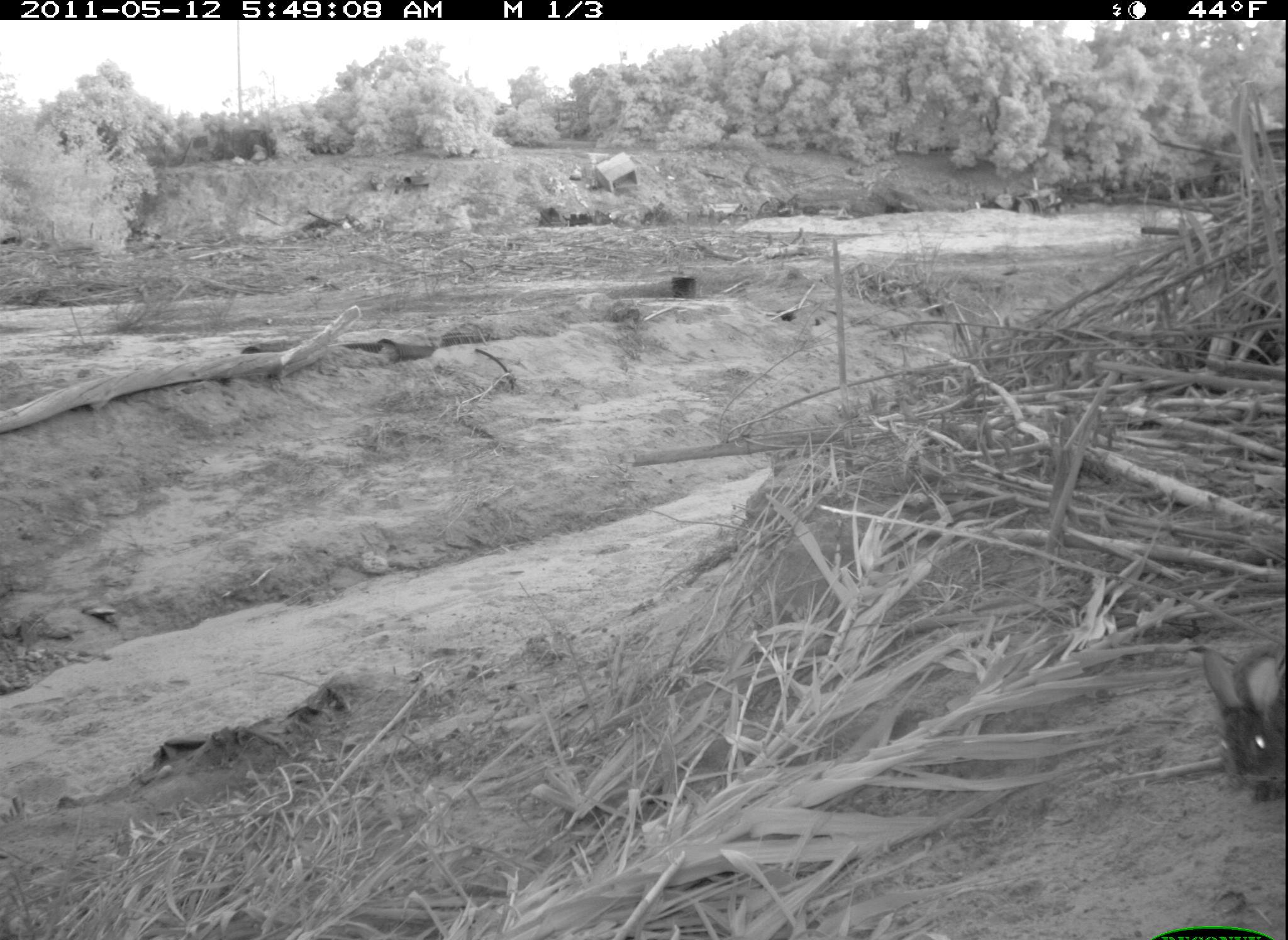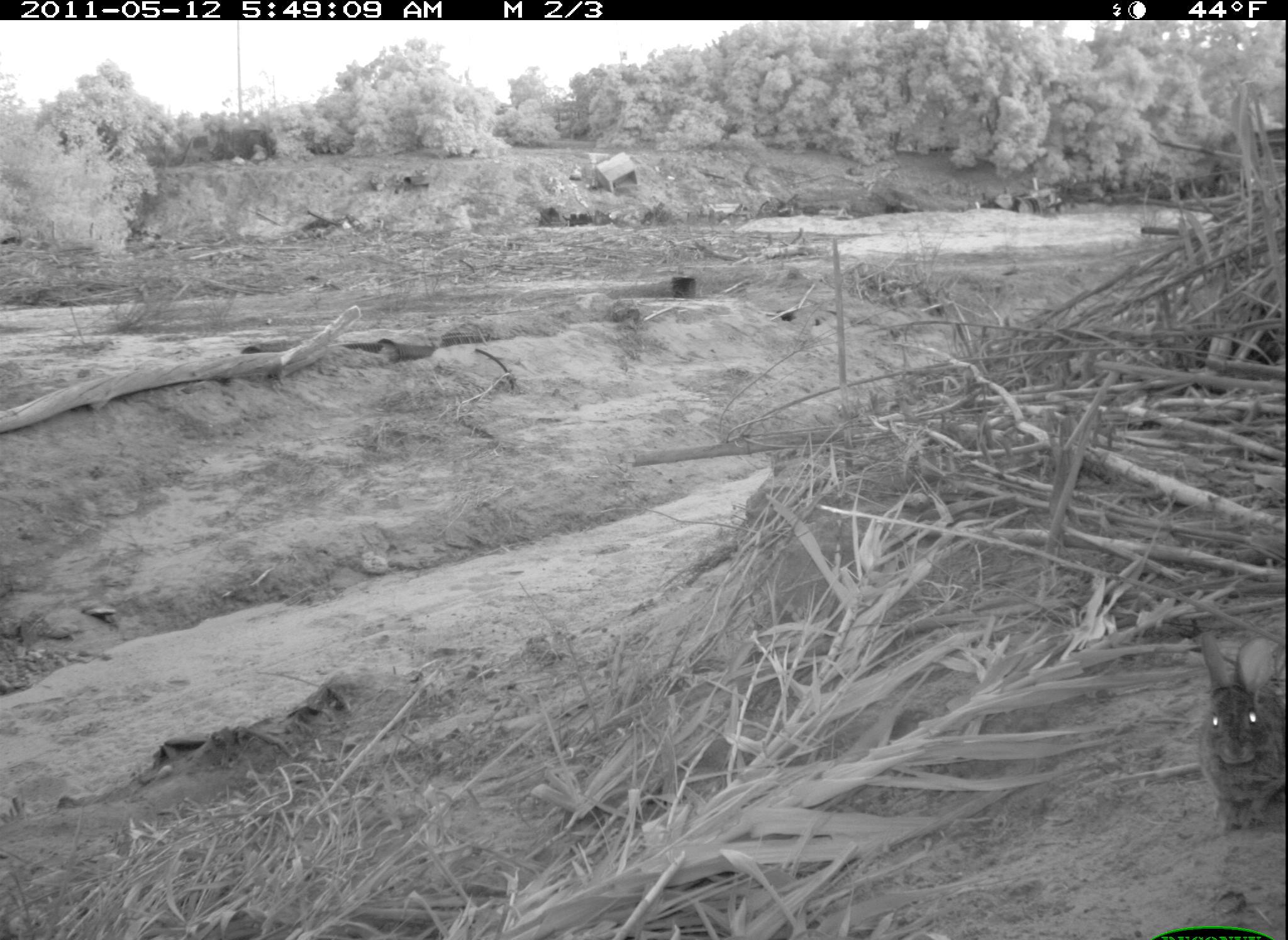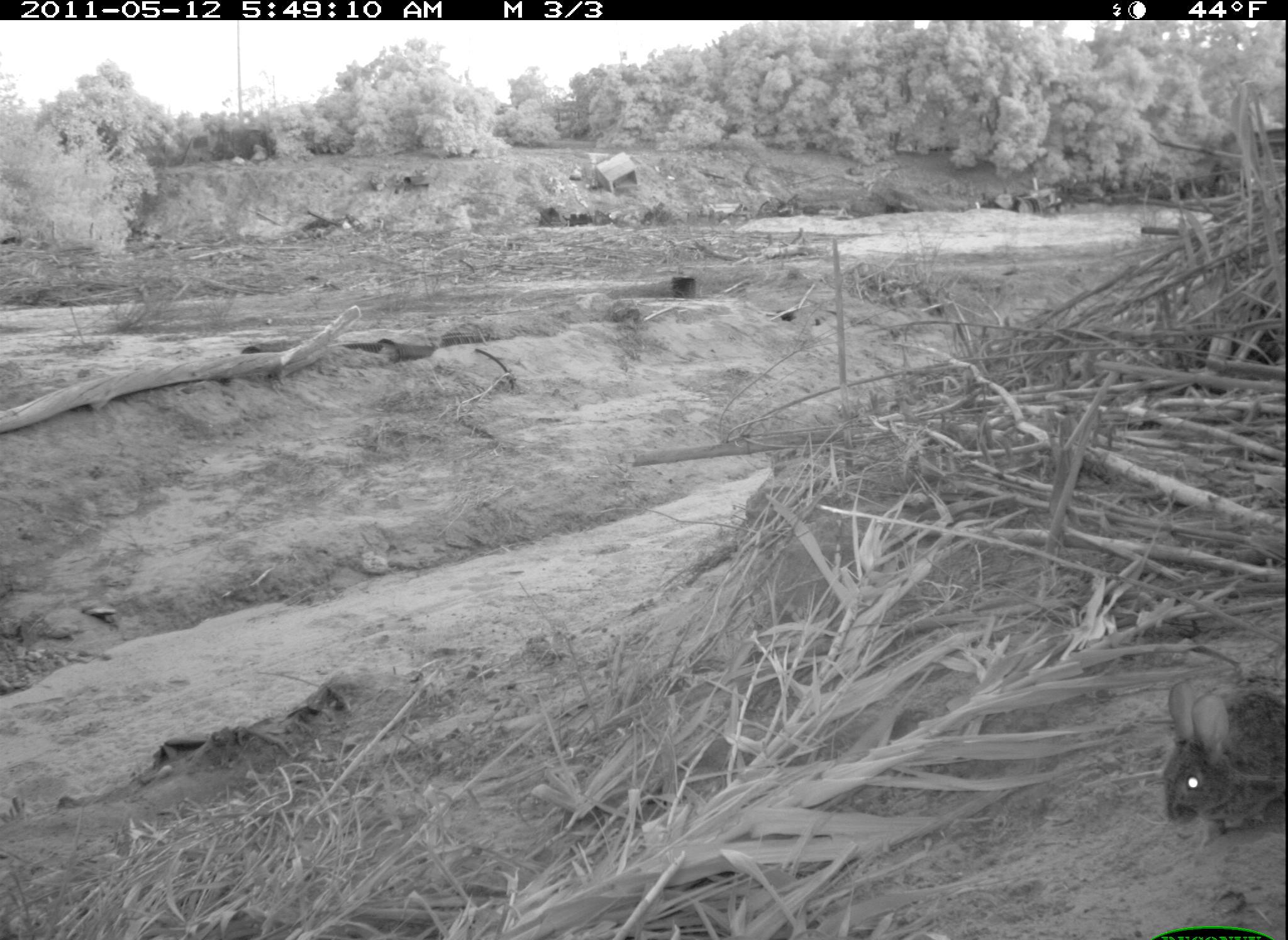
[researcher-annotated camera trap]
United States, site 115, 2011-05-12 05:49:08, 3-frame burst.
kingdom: Animalia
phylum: Chordata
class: Mammalia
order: Lagomorpha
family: Leporidae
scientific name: Leporidae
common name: rabbits and hares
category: rabbit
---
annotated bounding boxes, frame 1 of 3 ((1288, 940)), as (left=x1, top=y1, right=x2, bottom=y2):
rabbit: (left=1198, top=636, right=1286, bottom=807)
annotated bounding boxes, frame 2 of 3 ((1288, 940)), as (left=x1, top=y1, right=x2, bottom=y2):
rabbit: (left=1187, top=620, right=1285, bottom=831)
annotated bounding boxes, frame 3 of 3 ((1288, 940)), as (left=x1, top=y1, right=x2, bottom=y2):
rabbit: (left=1148, top=664, right=1288, bottom=847)